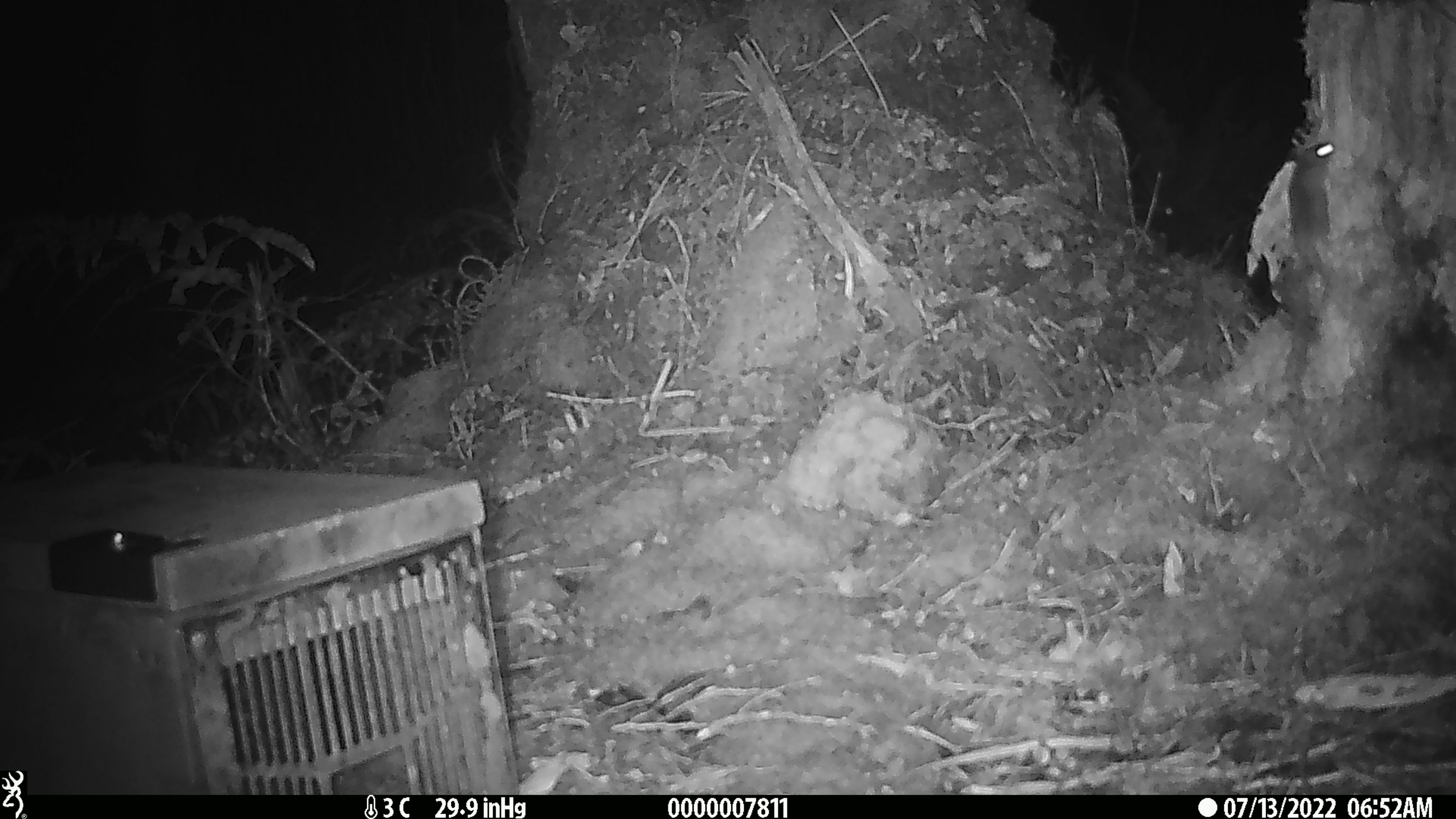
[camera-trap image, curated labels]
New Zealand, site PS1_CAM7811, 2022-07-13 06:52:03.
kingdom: Animalia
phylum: Chordata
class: Mammalia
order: Rodentia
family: Muridae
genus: Mus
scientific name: Mus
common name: mouse